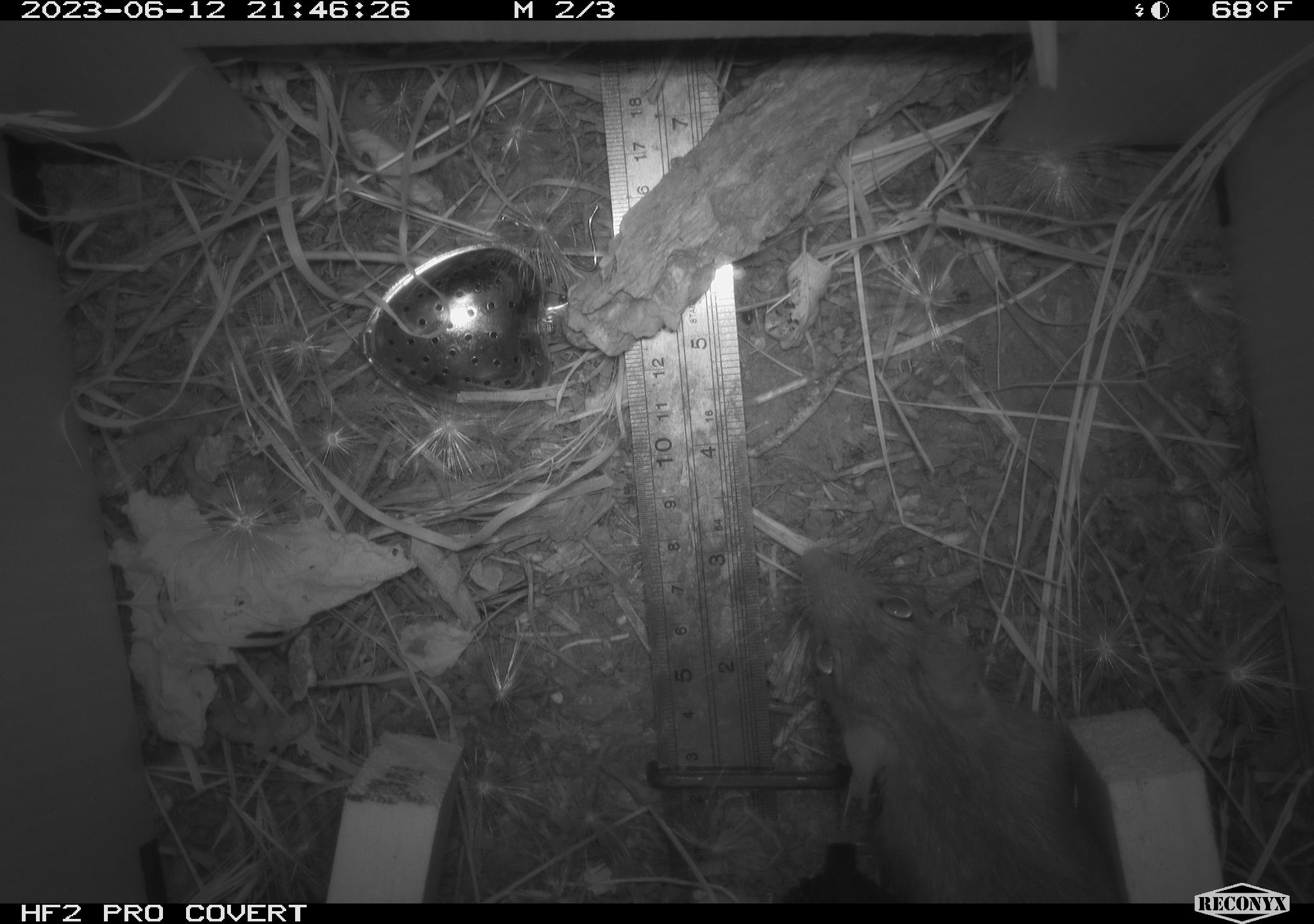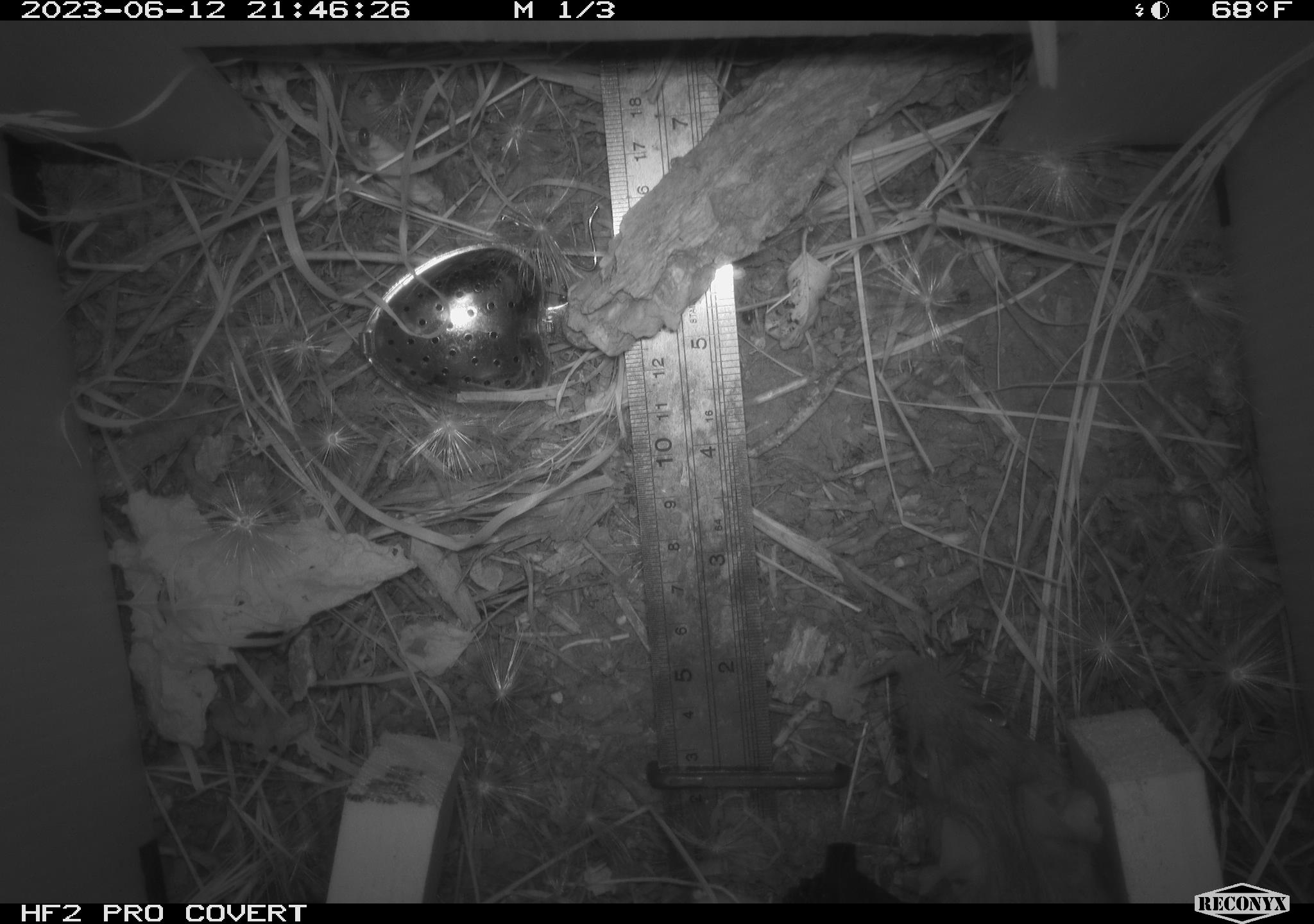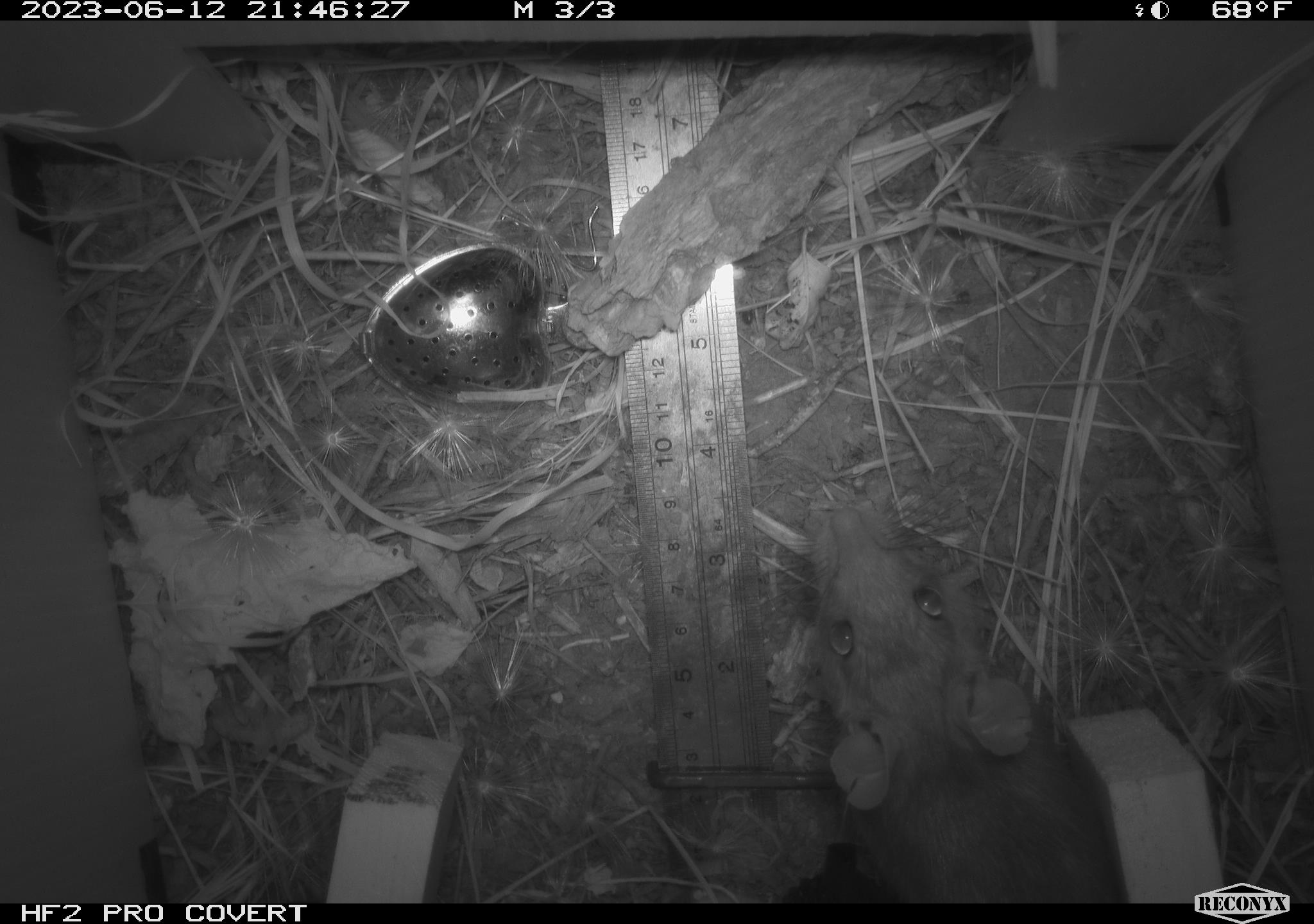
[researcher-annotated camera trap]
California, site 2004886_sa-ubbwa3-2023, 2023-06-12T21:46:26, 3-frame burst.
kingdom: Animalia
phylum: Chordata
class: Mammalia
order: Rodentia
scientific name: Rodentia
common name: mouse species